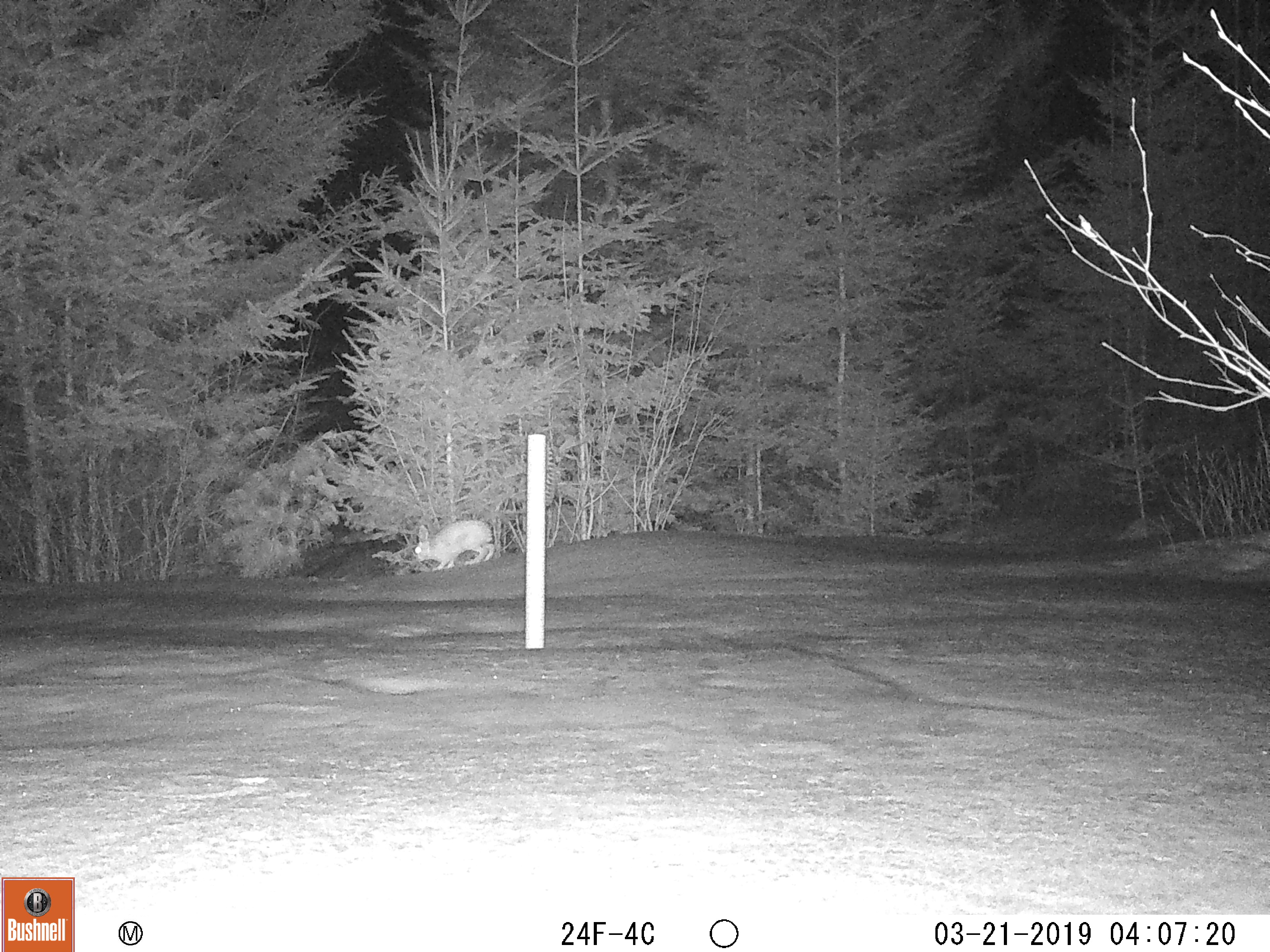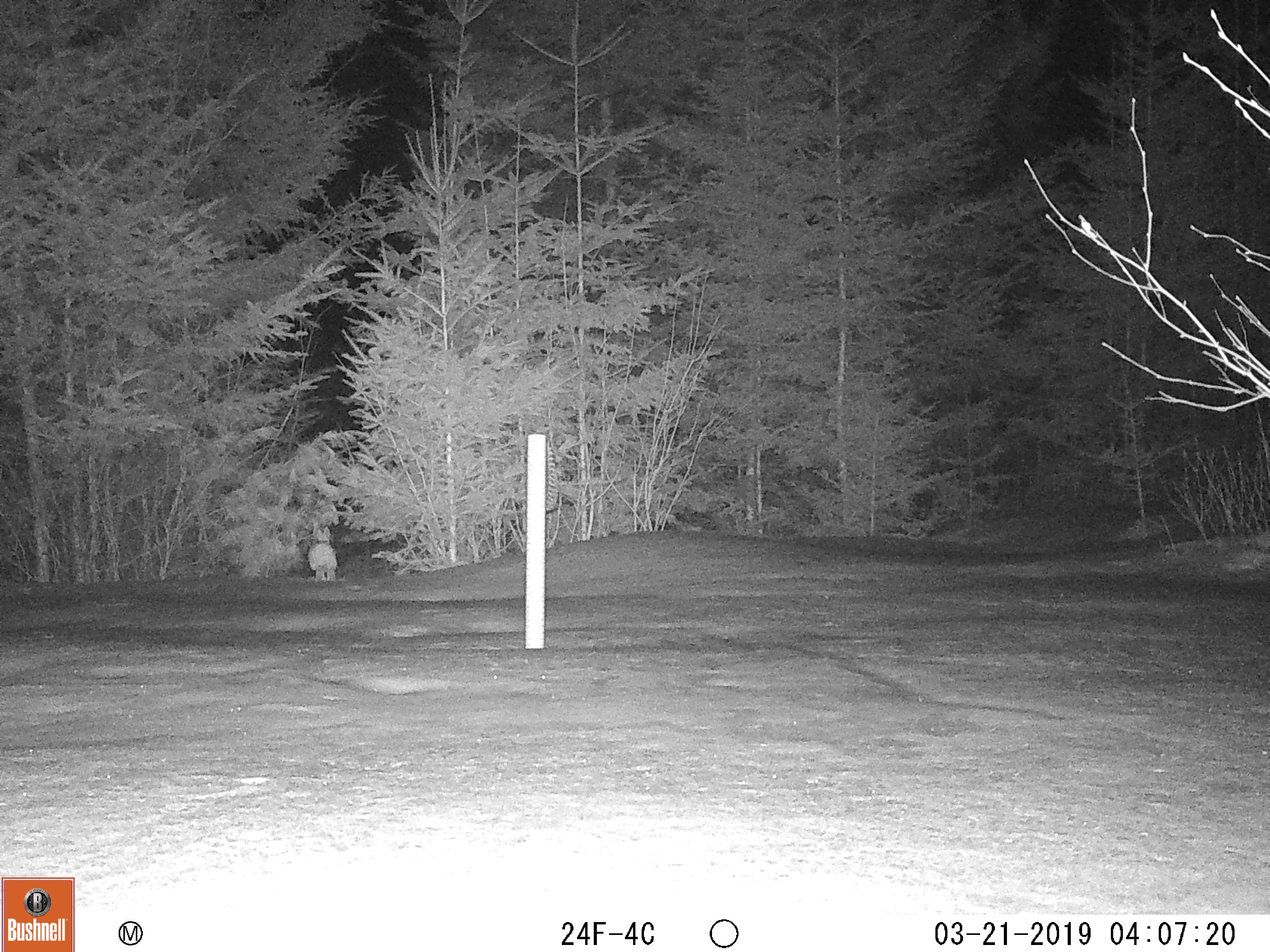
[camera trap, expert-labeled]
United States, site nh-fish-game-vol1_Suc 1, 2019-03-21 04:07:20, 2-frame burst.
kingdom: Animalia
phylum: Chordata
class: Mammalia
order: Lagomorpha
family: Leporidae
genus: Lepus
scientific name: Lepus americanus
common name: snowshoe hare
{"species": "snowshoe hare (Lepus americanus)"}